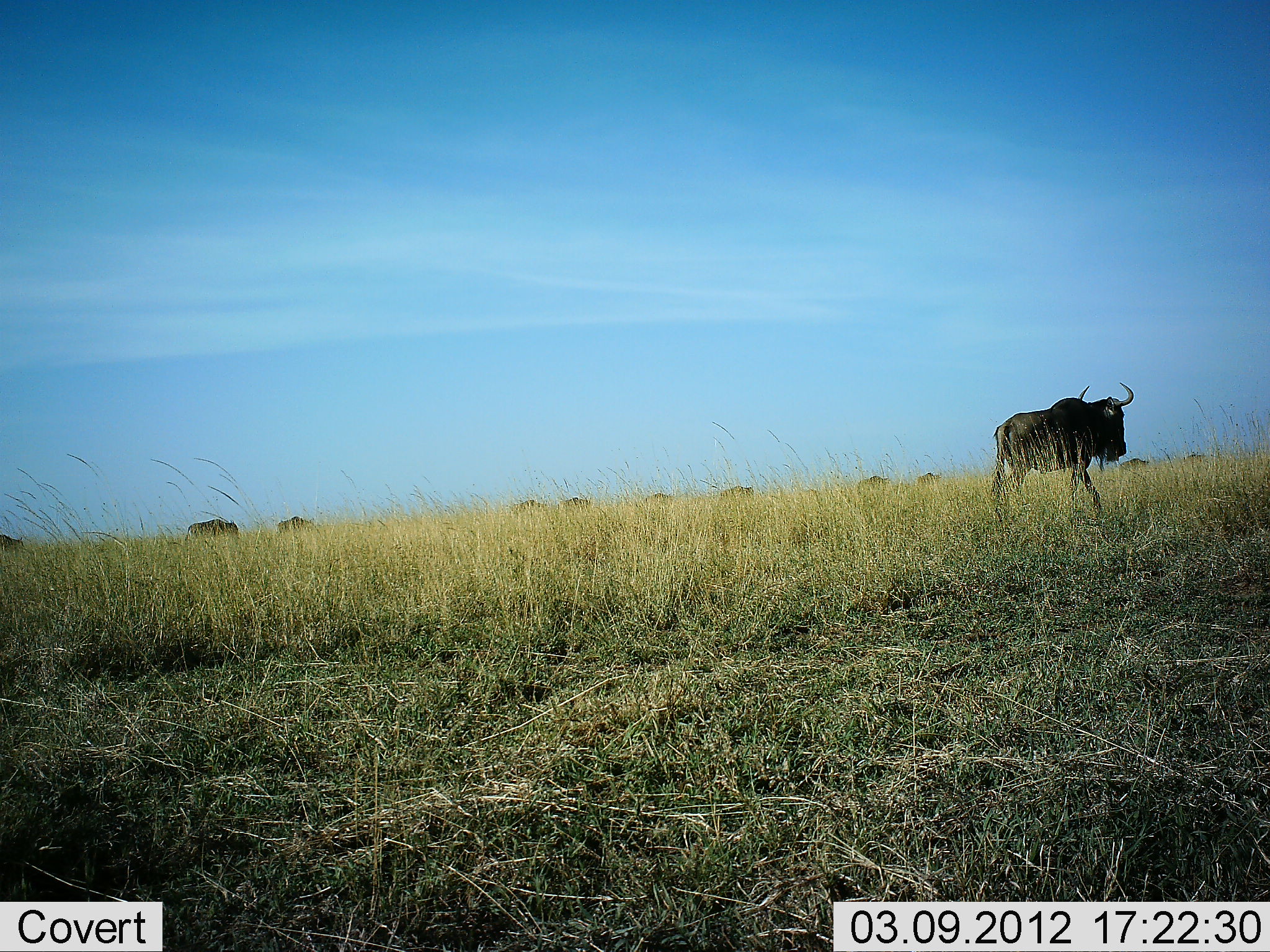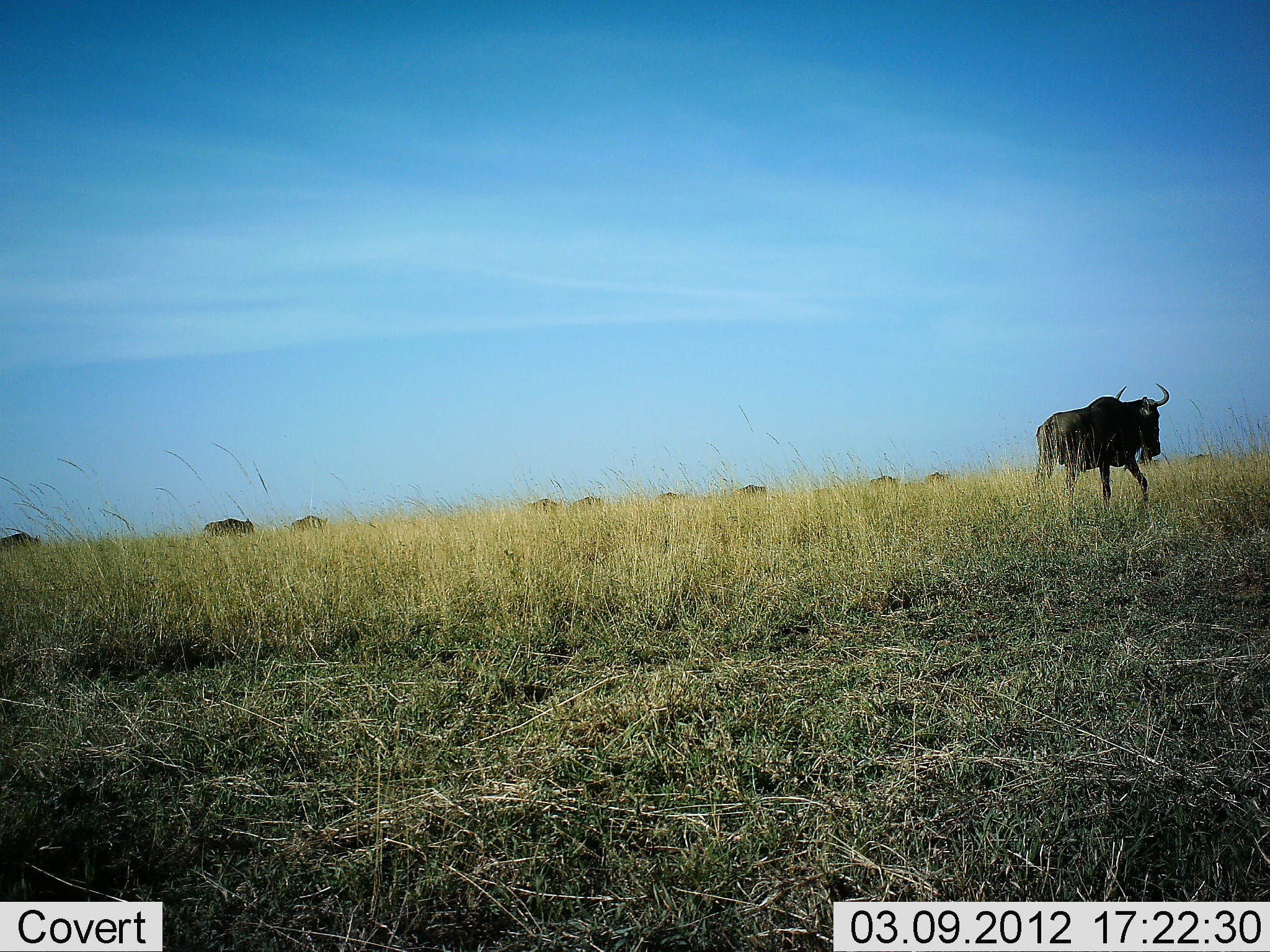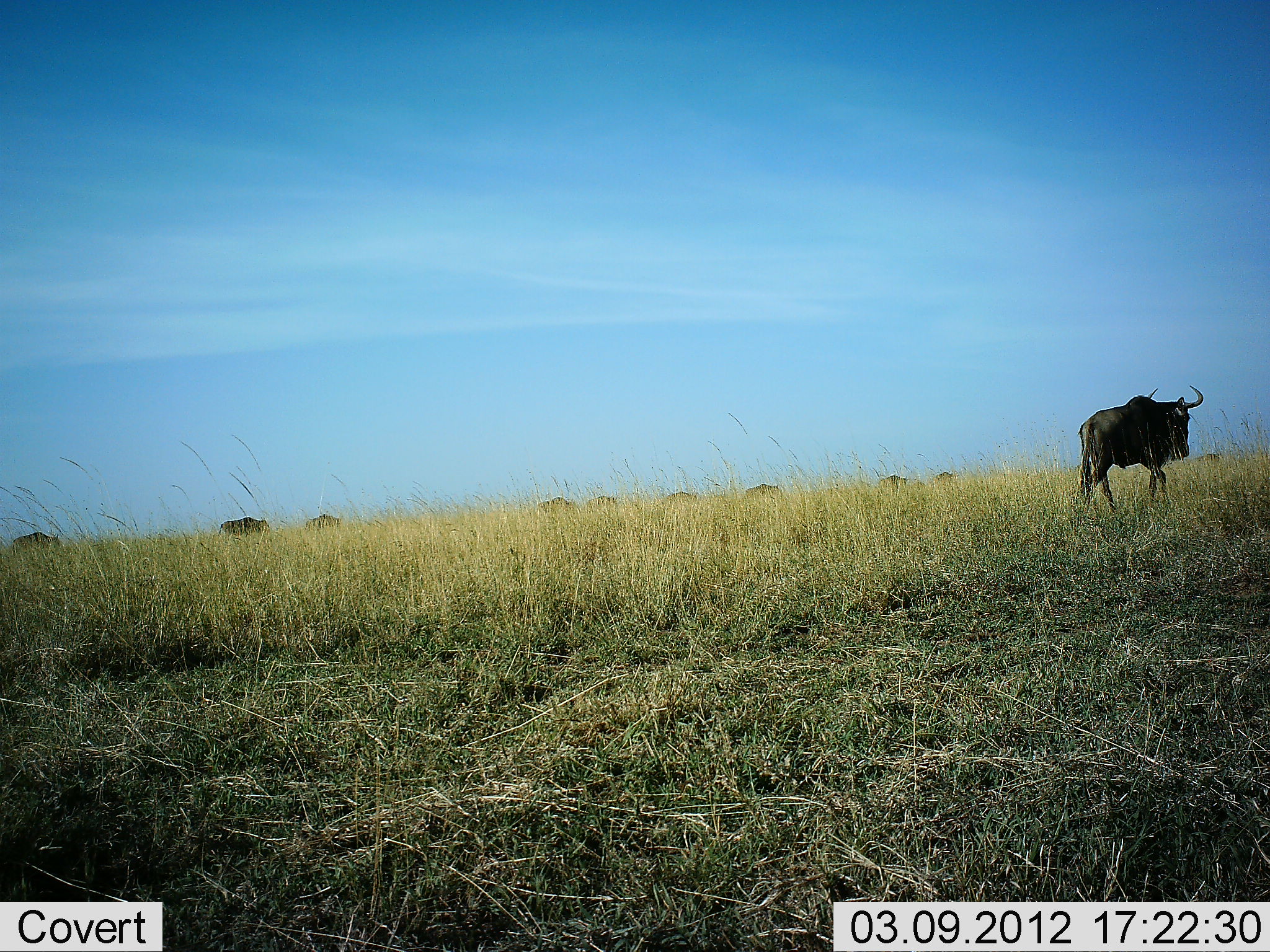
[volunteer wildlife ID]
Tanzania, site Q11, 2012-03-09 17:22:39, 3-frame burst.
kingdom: Animalia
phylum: Chordata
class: Mammalia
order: Artiodactyla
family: Bovidae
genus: Connochaetes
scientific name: Connochaetes taurinus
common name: blue wildebeest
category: wildebeest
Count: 11-50.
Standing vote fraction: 5%.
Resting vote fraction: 0%.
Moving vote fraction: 100%.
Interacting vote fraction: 0%.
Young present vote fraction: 0%.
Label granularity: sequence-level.